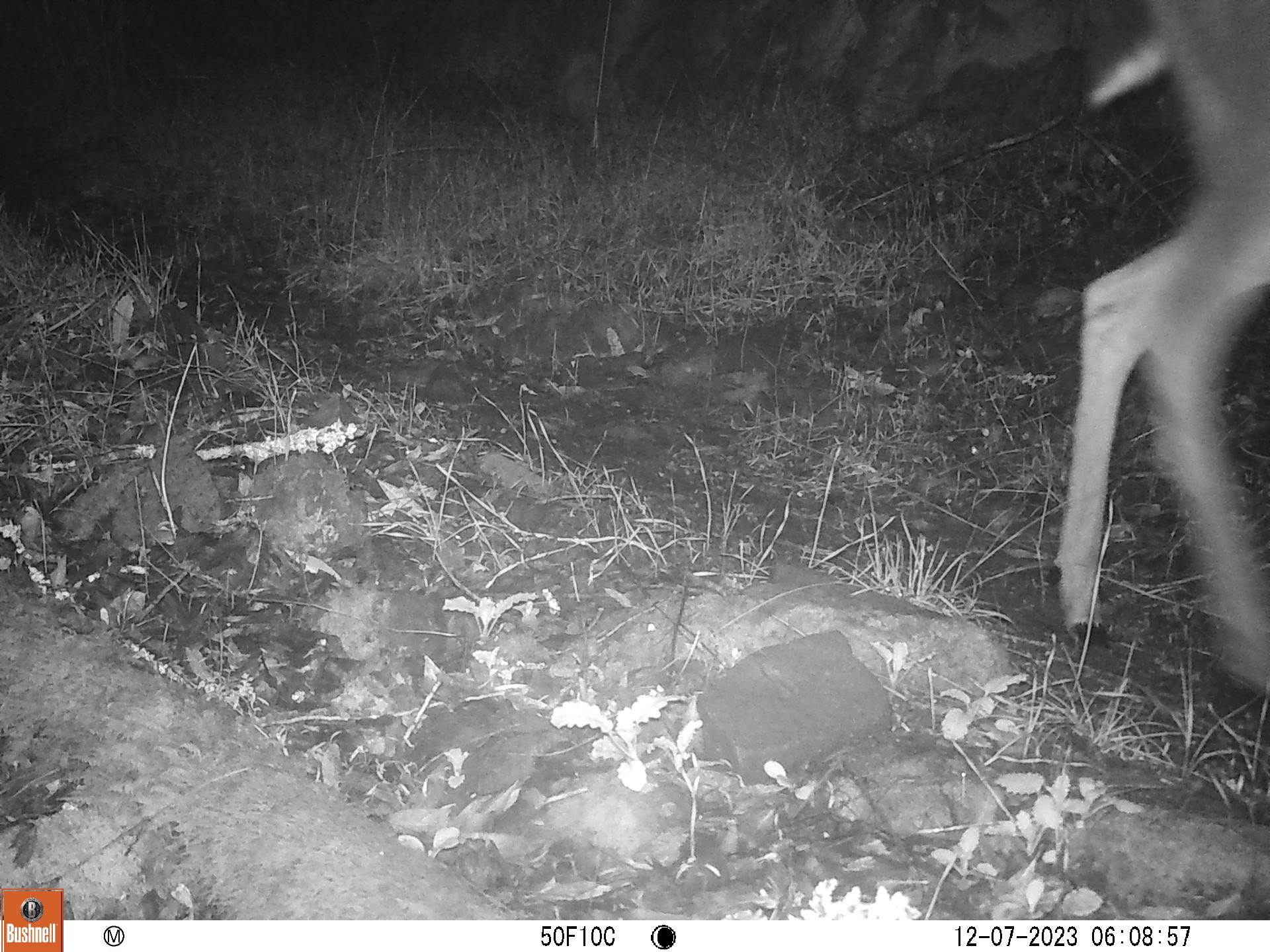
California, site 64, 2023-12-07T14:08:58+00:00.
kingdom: Animalia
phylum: Chordata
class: Mammalia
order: Artiodactyla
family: Cervidae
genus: Odocoileus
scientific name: Odocoileus hemionus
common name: mule deer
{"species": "mule deer (Odocoileus hemionus)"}